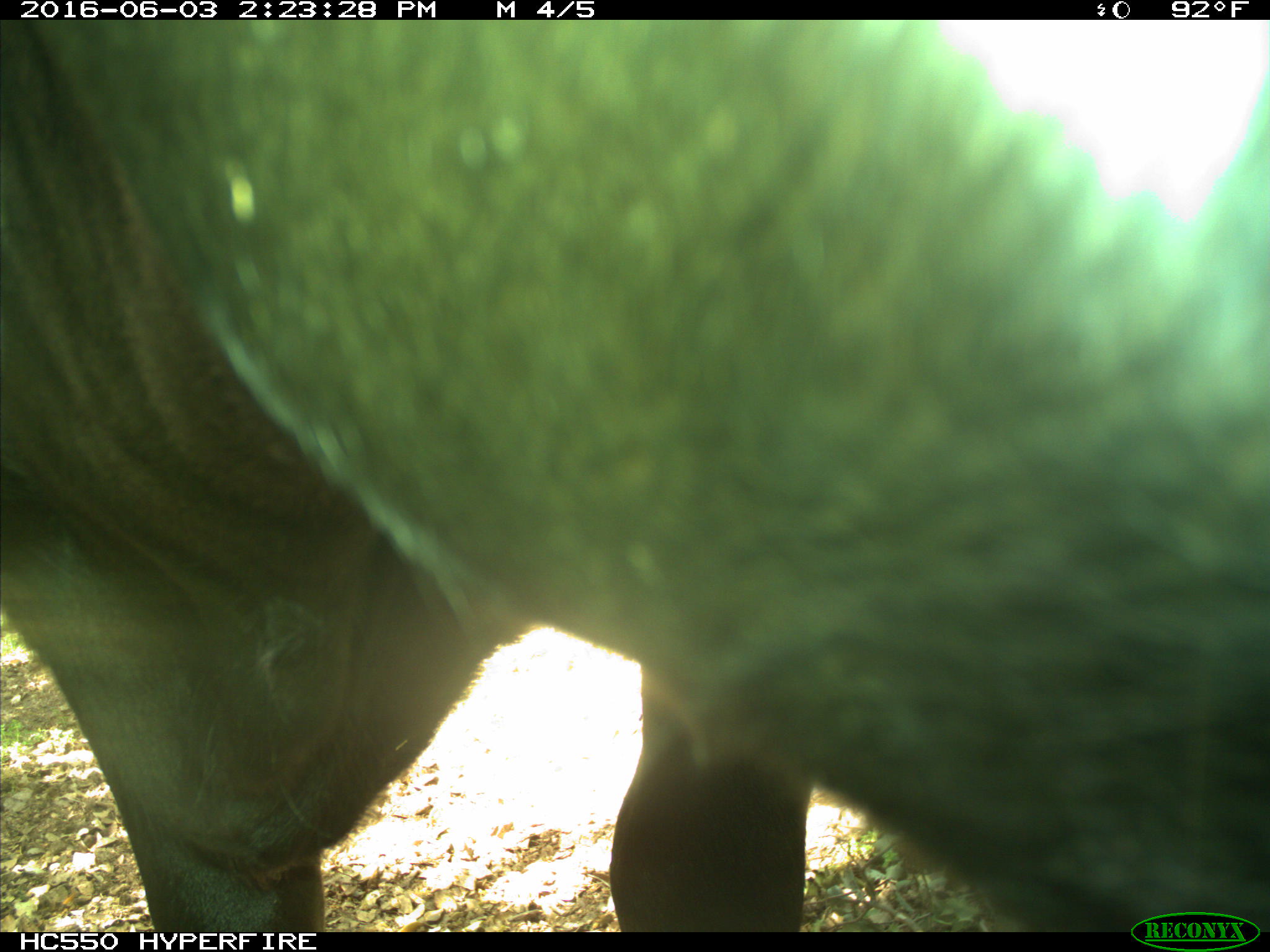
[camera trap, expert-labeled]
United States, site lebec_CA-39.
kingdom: Animalia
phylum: Chordata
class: Mammalia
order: Artiodactyla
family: Bovidae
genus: Bos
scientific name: Bos taurus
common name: domestic cow